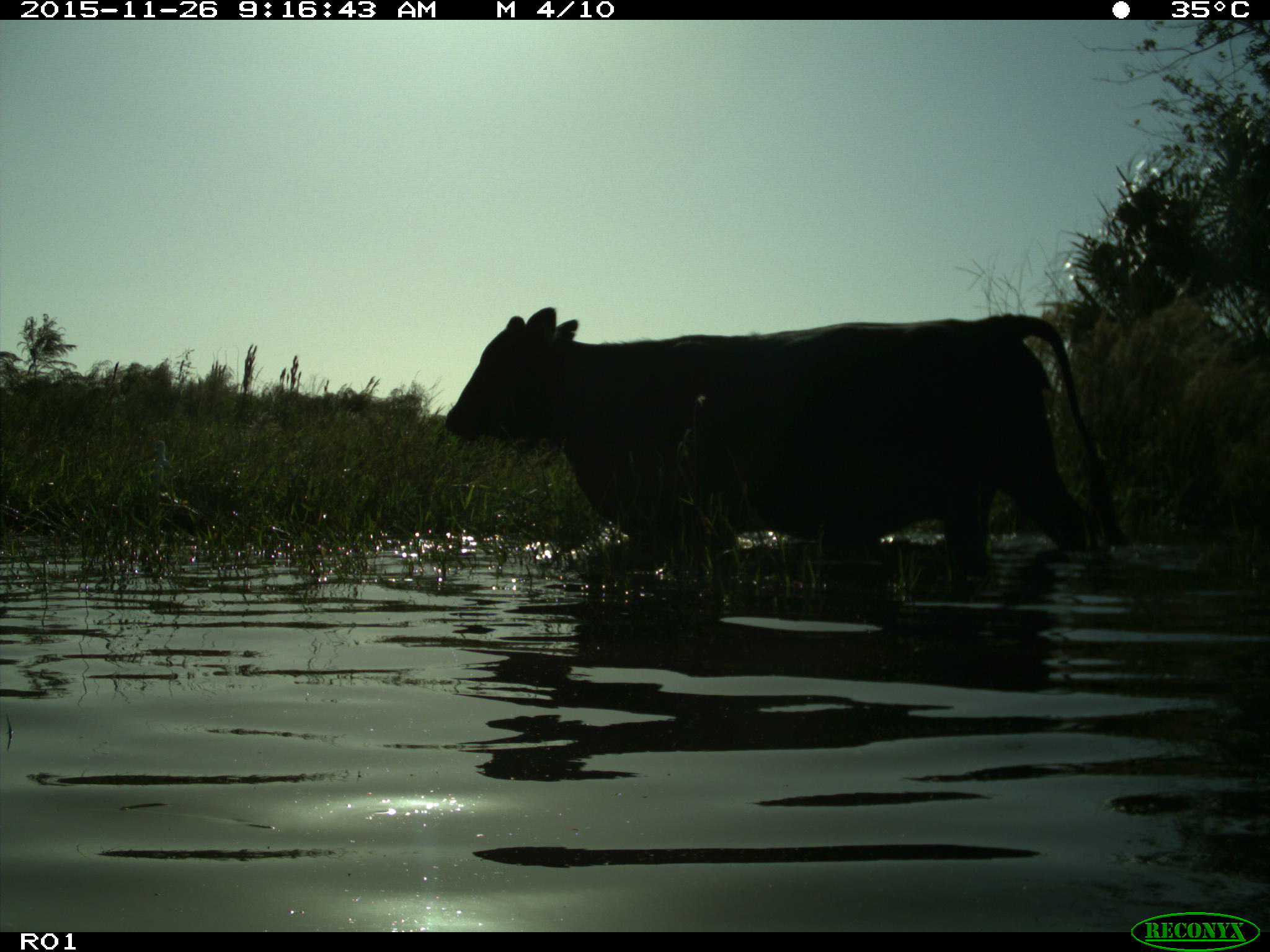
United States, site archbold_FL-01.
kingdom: Animalia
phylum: Chordata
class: Mammalia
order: Artiodactyla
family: Bovidae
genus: Bos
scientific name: Bos taurus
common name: domestic cow